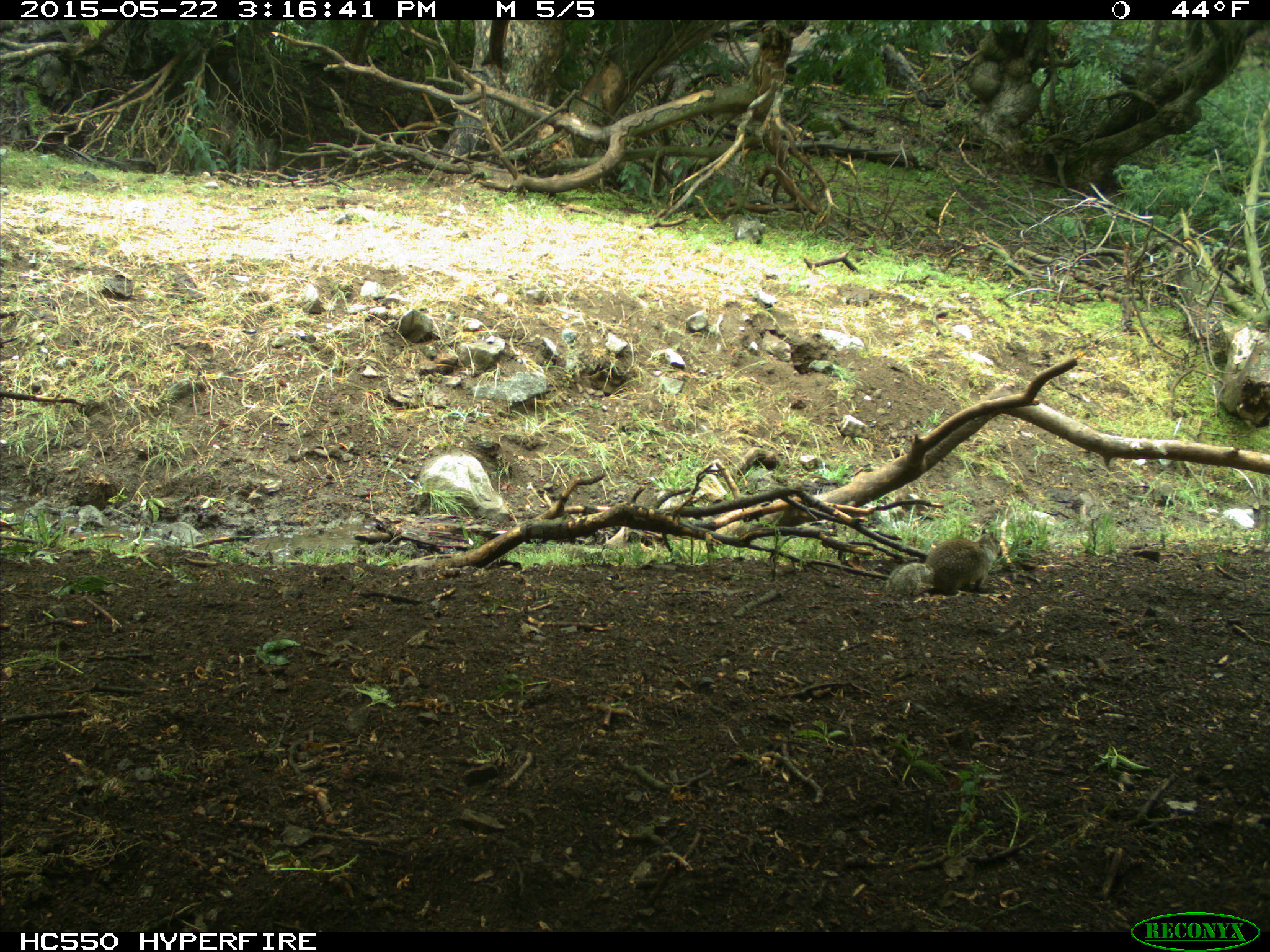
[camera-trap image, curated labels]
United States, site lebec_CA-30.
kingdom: Animalia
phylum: Chordata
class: Mammalia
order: Rodentia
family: Sciuridae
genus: Otospermophilus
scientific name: Otospermophilus beecheyi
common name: california ground squirrel